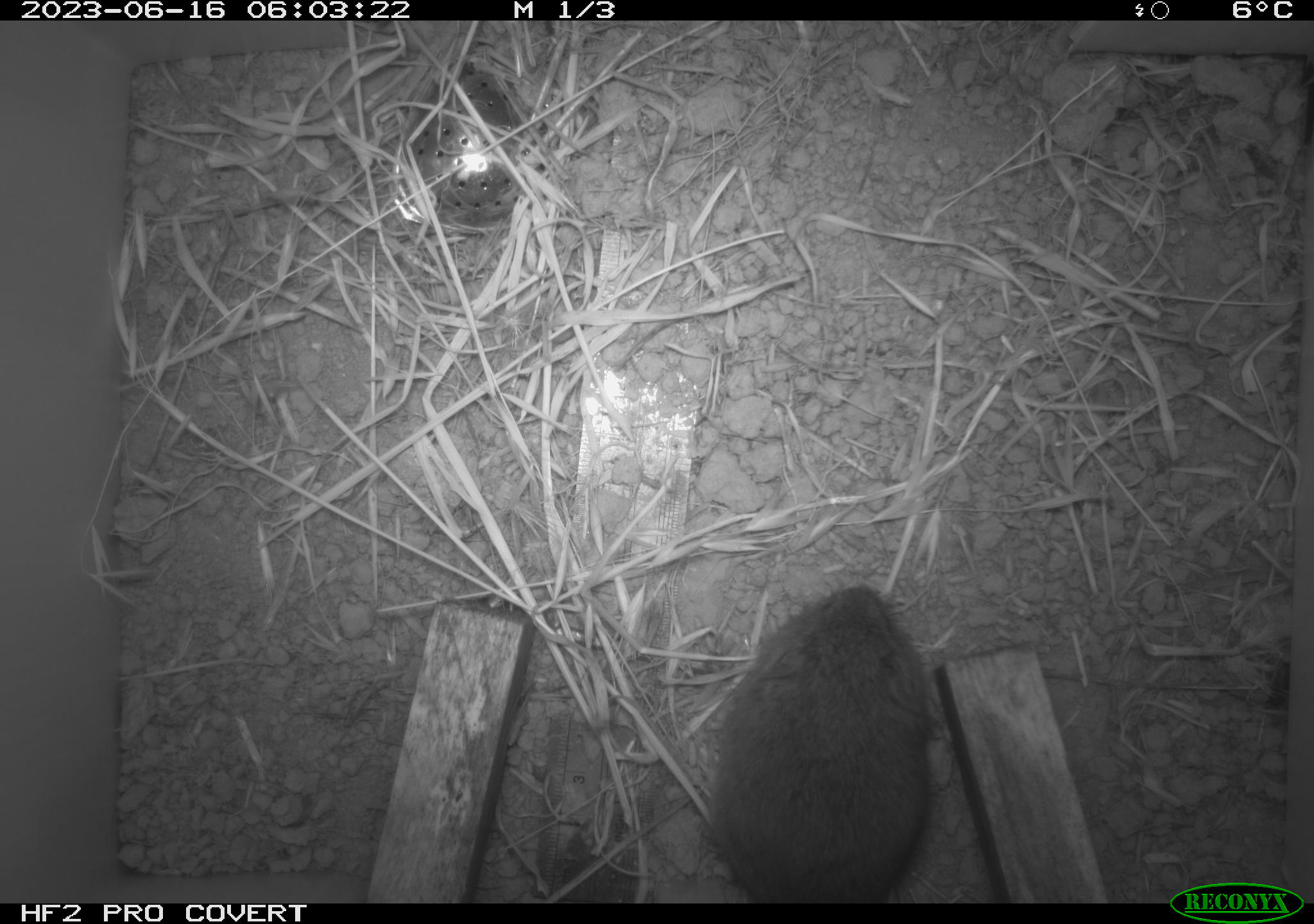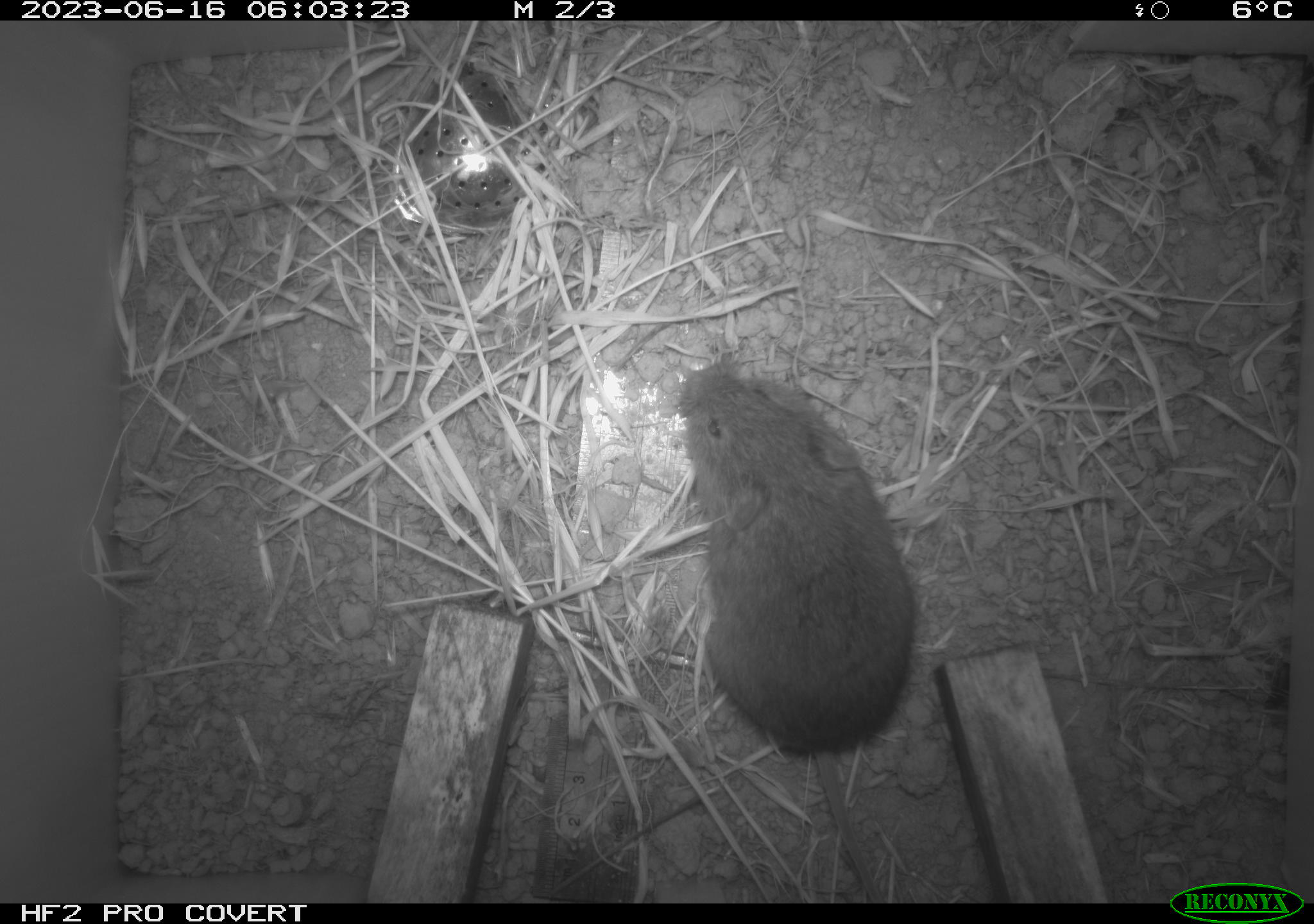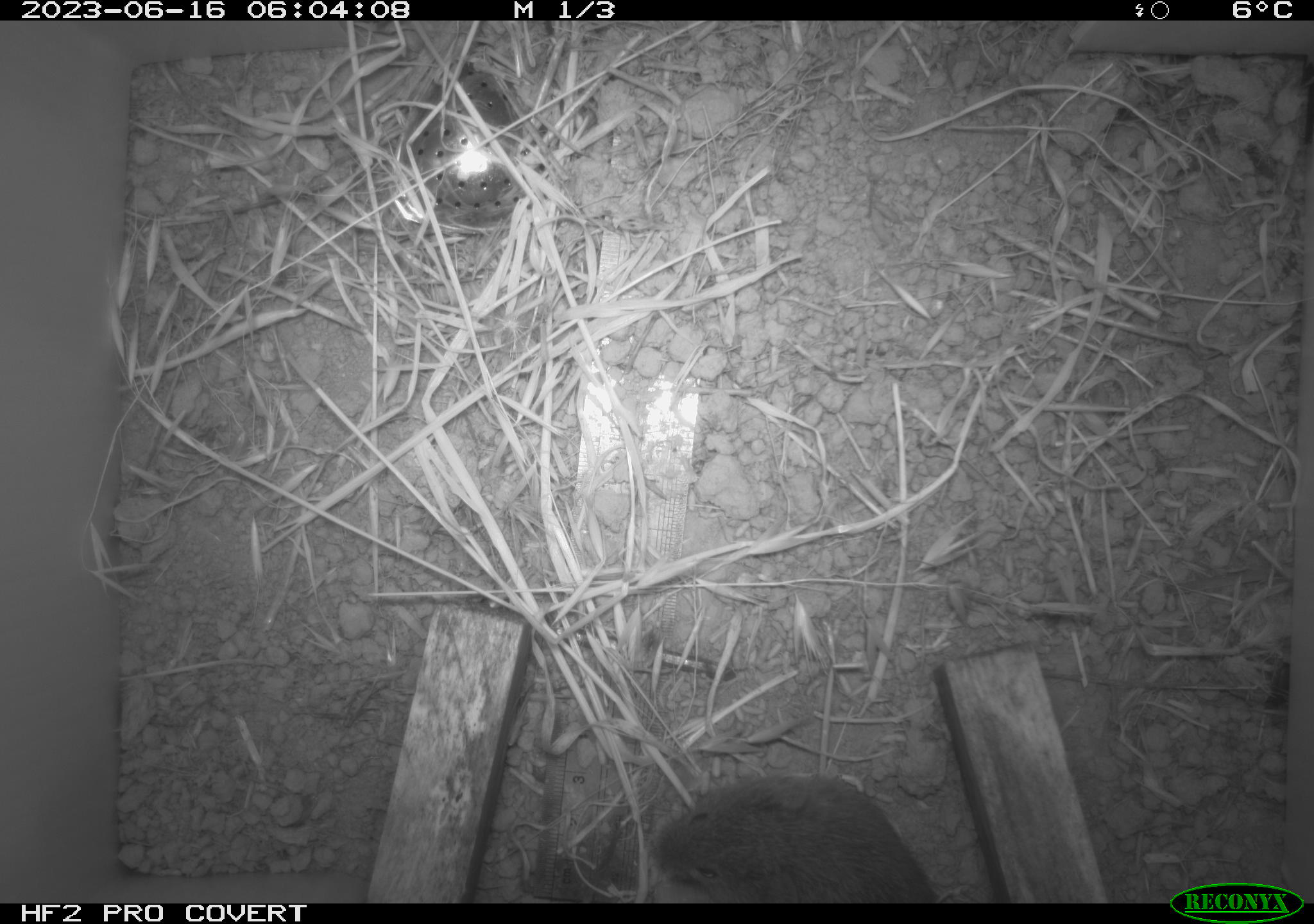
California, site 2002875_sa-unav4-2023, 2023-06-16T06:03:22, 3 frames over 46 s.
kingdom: Animalia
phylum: Chordata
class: Mammalia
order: Rodentia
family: Cricetidae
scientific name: Arvicolinae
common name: voles, lemmings, and muskrats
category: arvicolinae subfamily